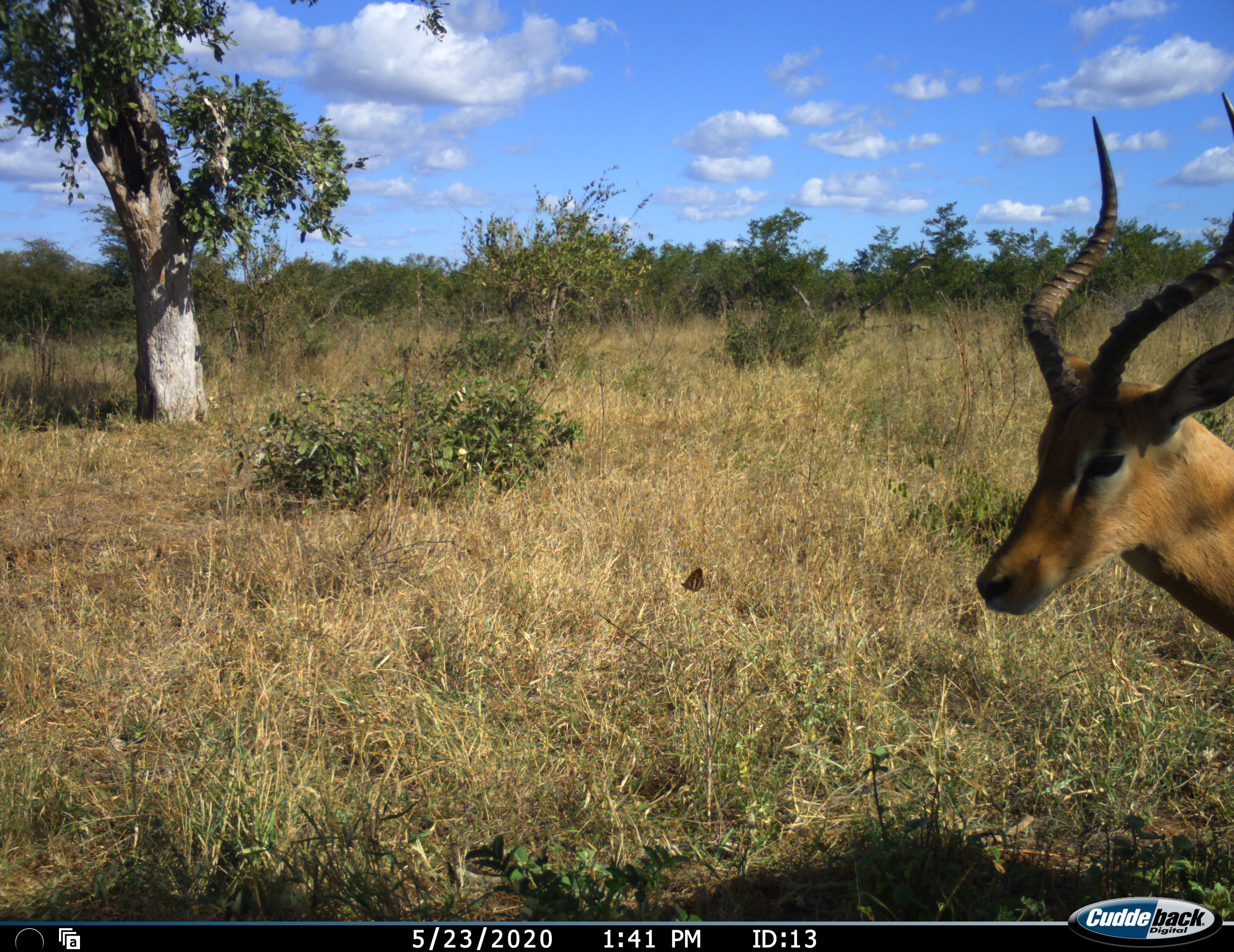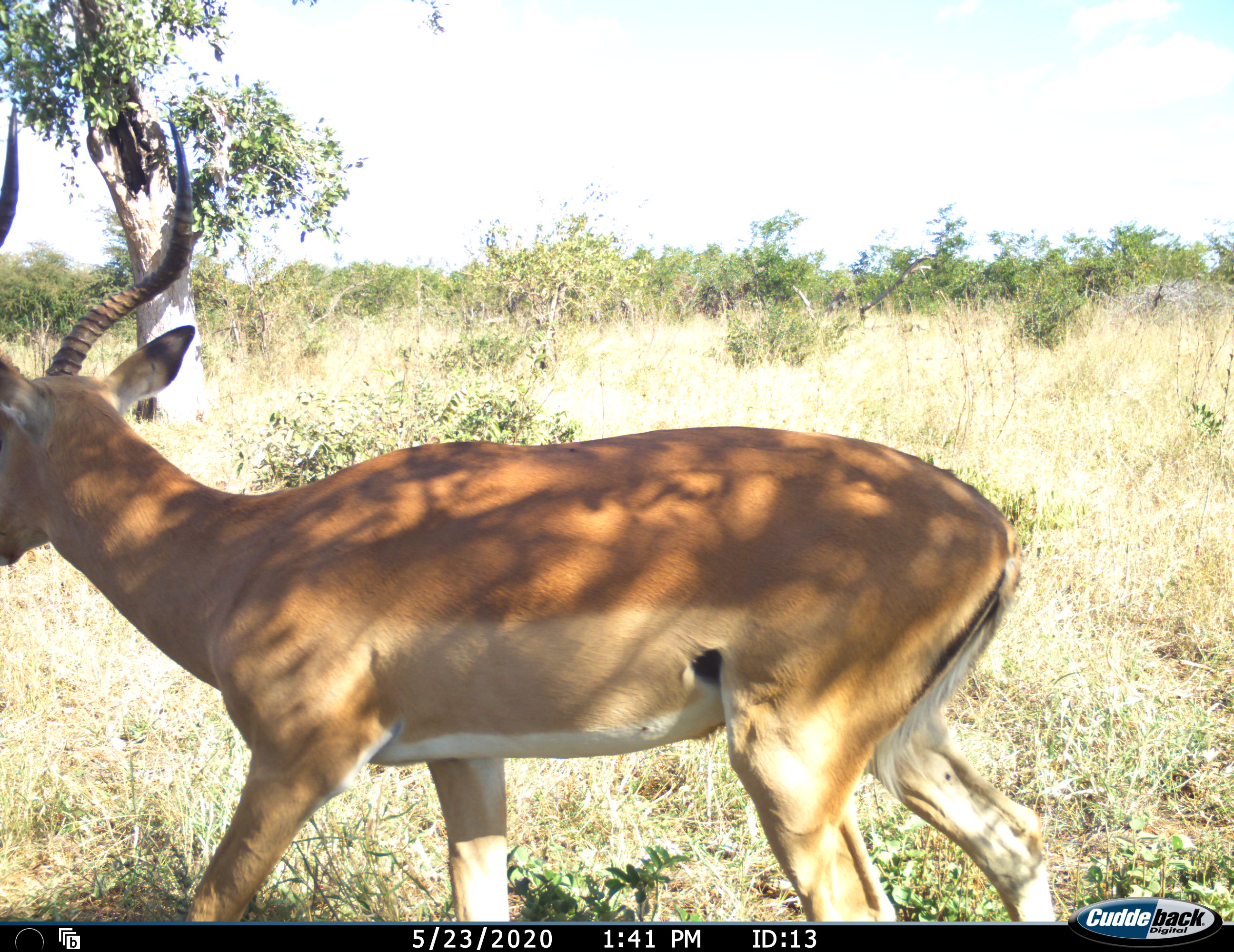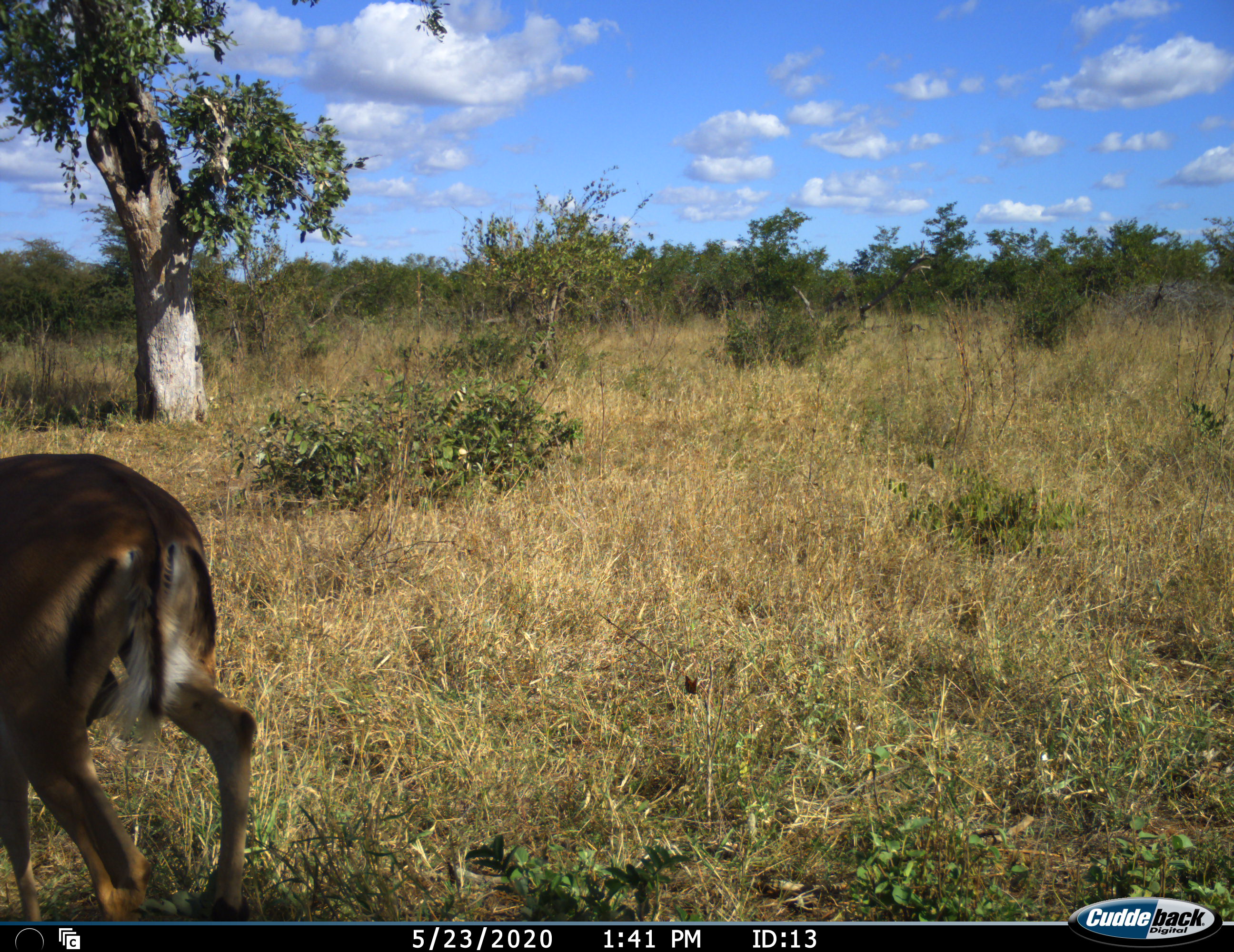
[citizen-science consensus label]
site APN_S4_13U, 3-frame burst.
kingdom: Animalia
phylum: Chordata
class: Mammalia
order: Artiodactyla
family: Bovidae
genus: Aepyceros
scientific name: Aepyceros melampus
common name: impala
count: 1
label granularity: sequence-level